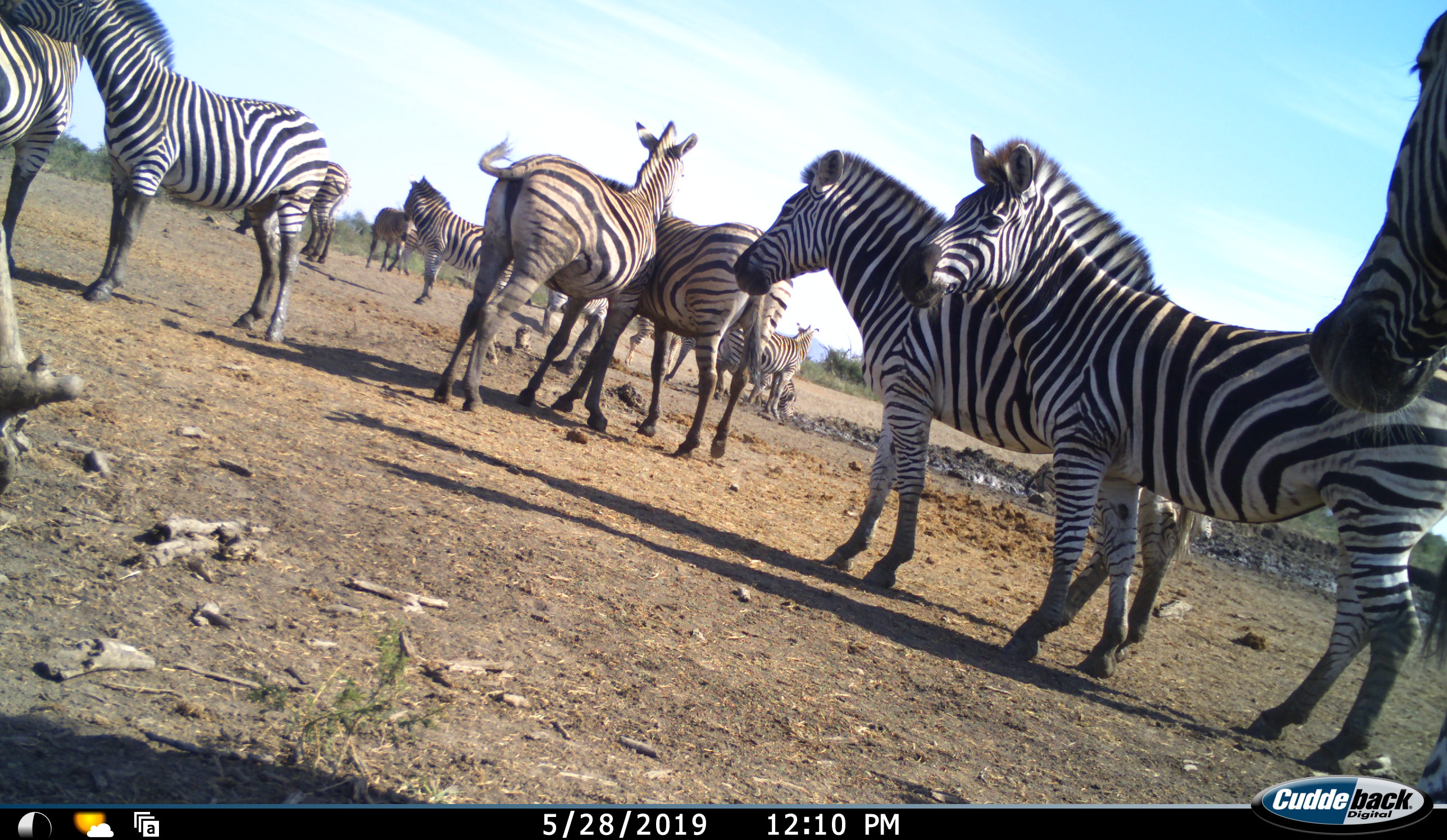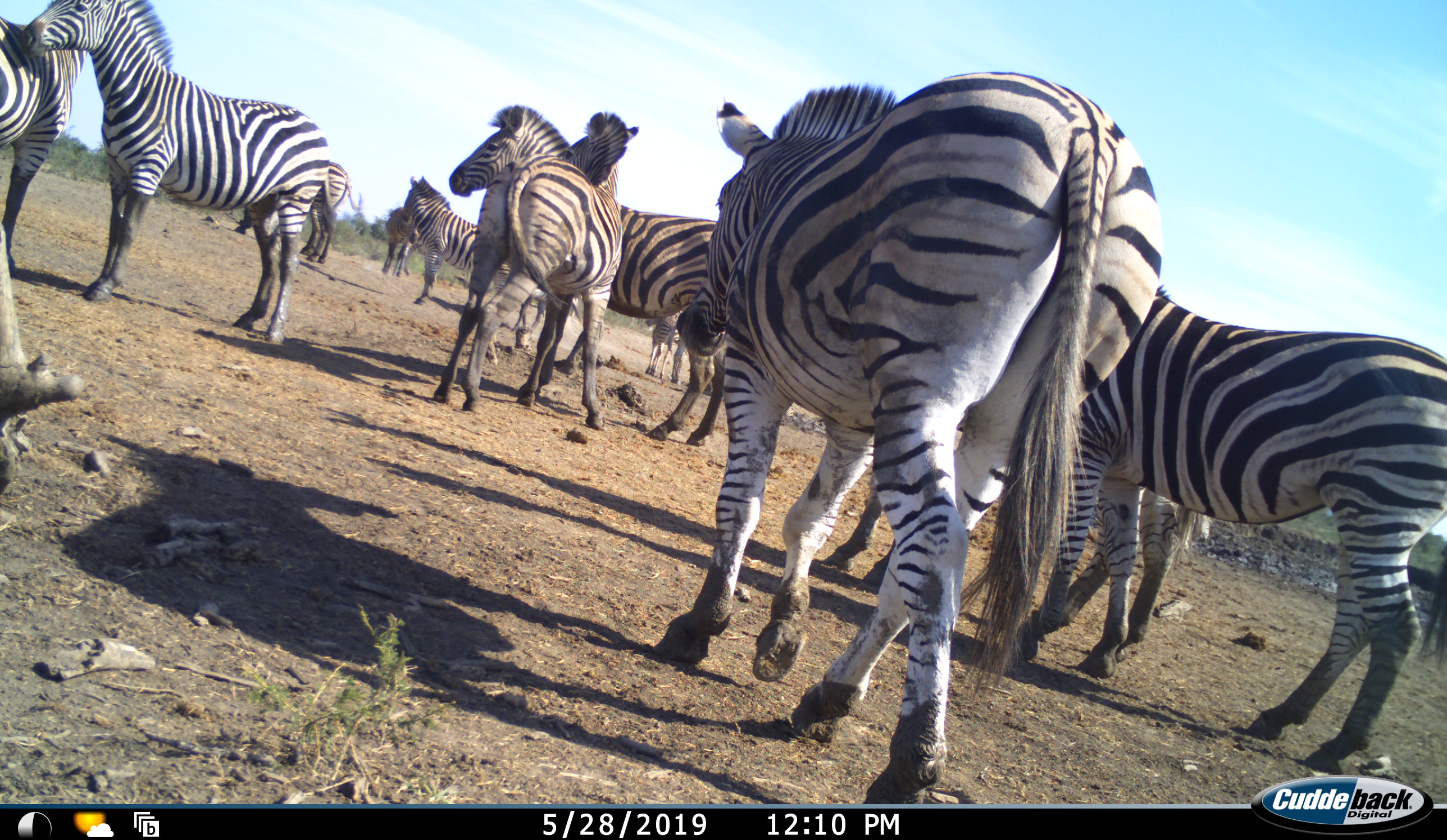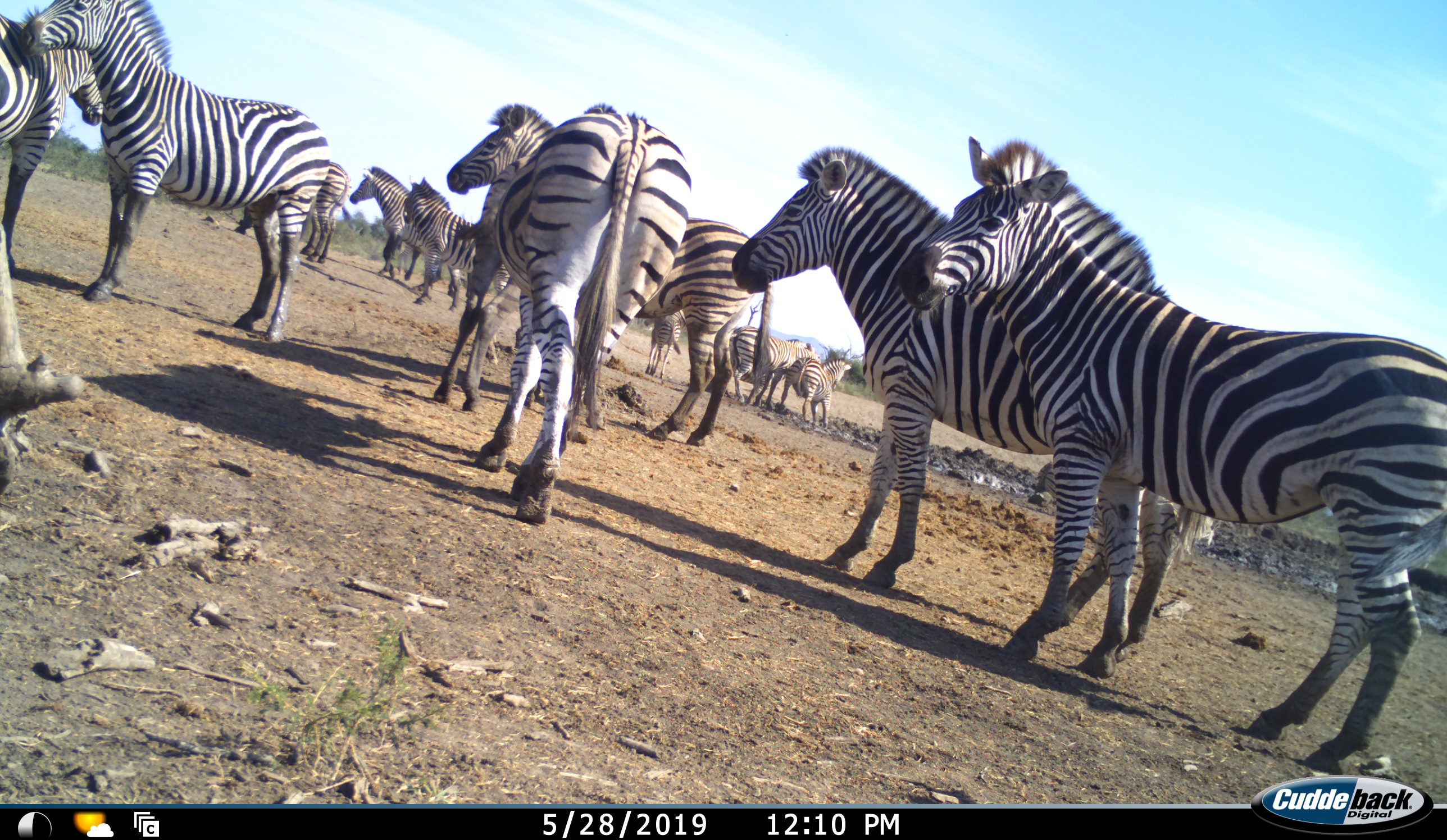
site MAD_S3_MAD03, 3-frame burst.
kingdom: Animalia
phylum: Chordata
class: Mammalia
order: Perissodactyla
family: Equidae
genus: Equus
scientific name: Equus quagga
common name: plains zebra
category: zebraplains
Zebraplains (plains zebra) (Equus quagga), count 11-50. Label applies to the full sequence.